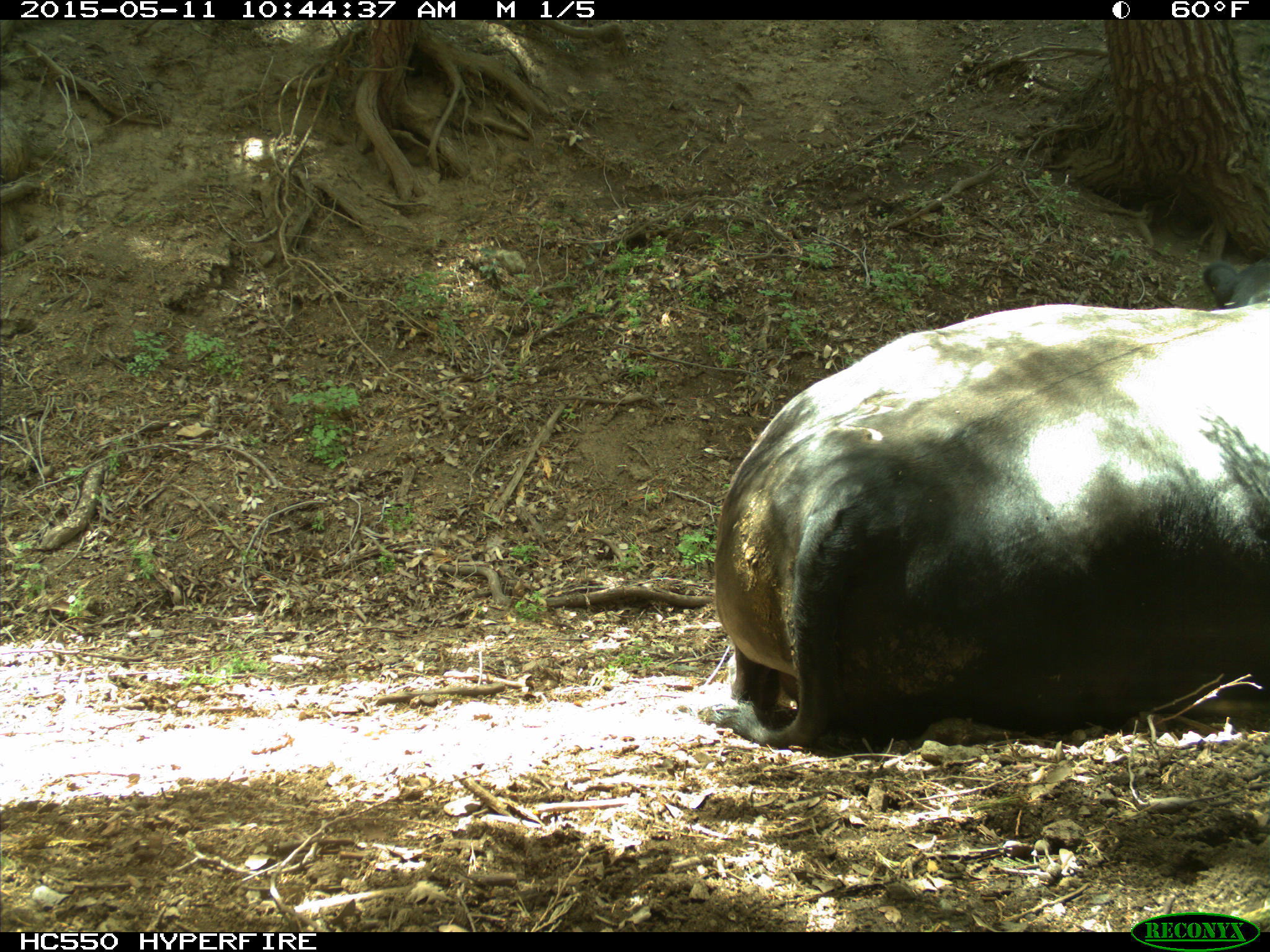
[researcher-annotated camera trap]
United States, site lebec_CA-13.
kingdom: Animalia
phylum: Chordata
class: Mammalia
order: Artiodactyla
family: Bovidae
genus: Bos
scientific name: Bos taurus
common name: domestic cow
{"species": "Bos taurus (domestic cow)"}